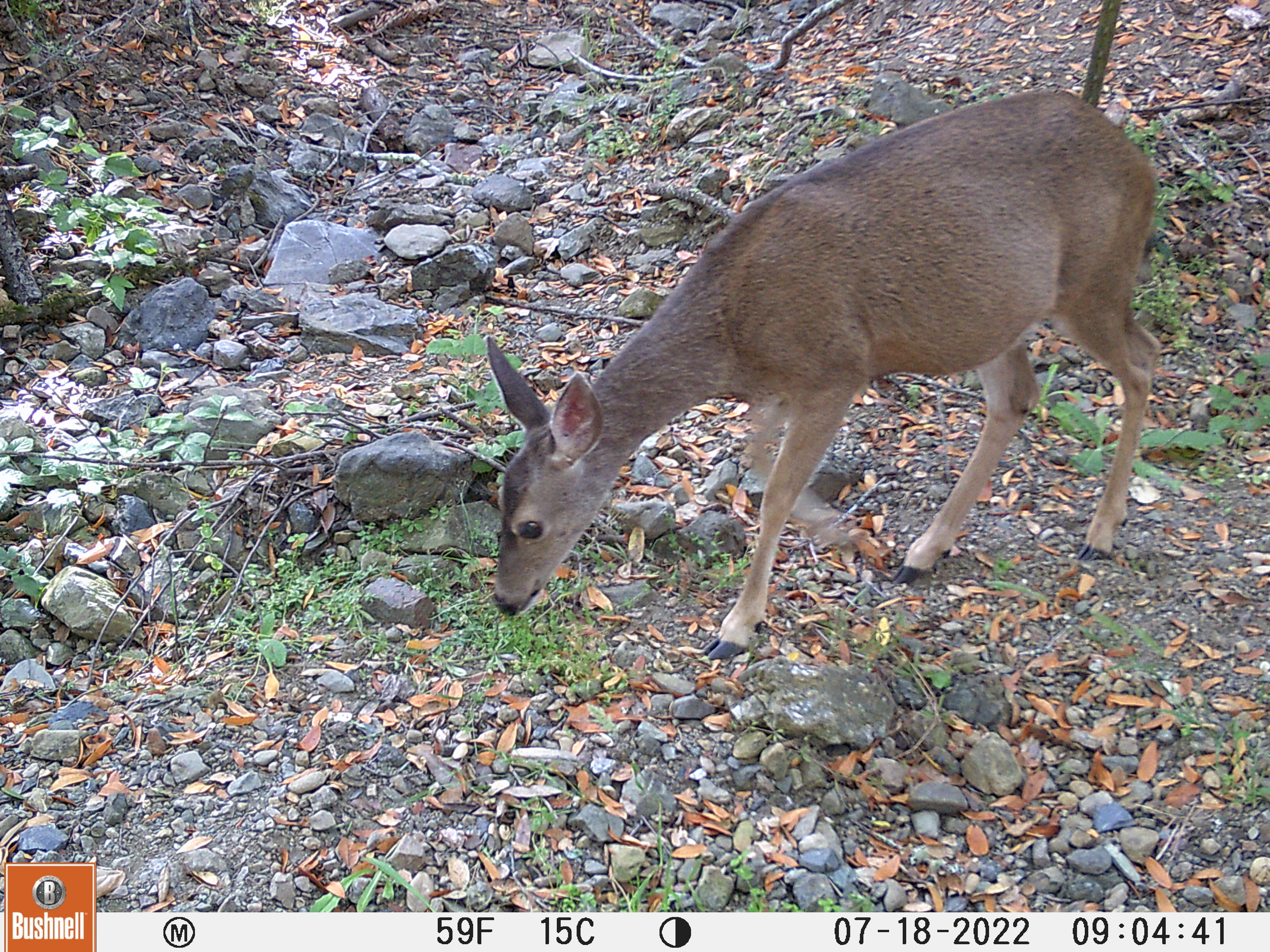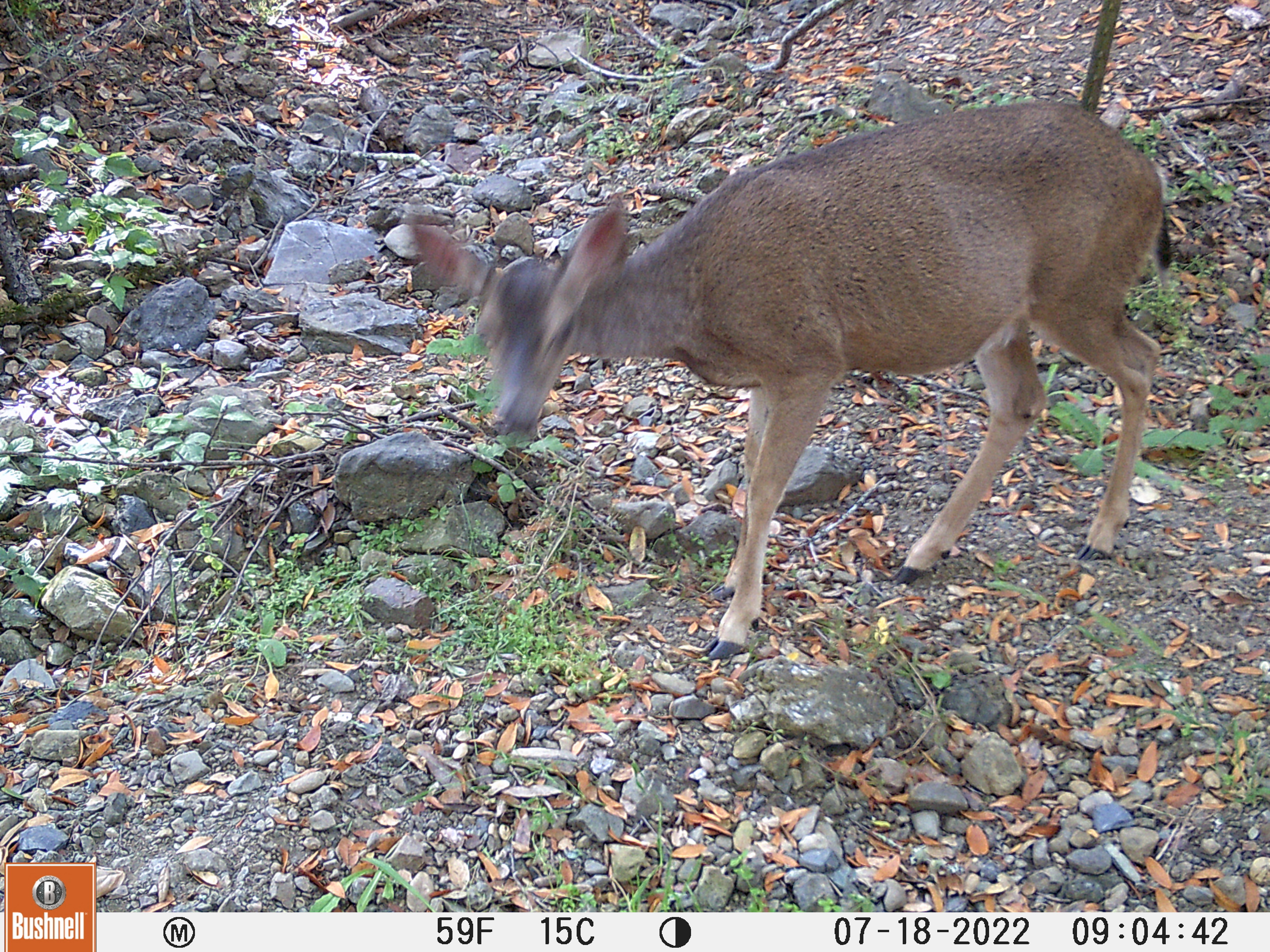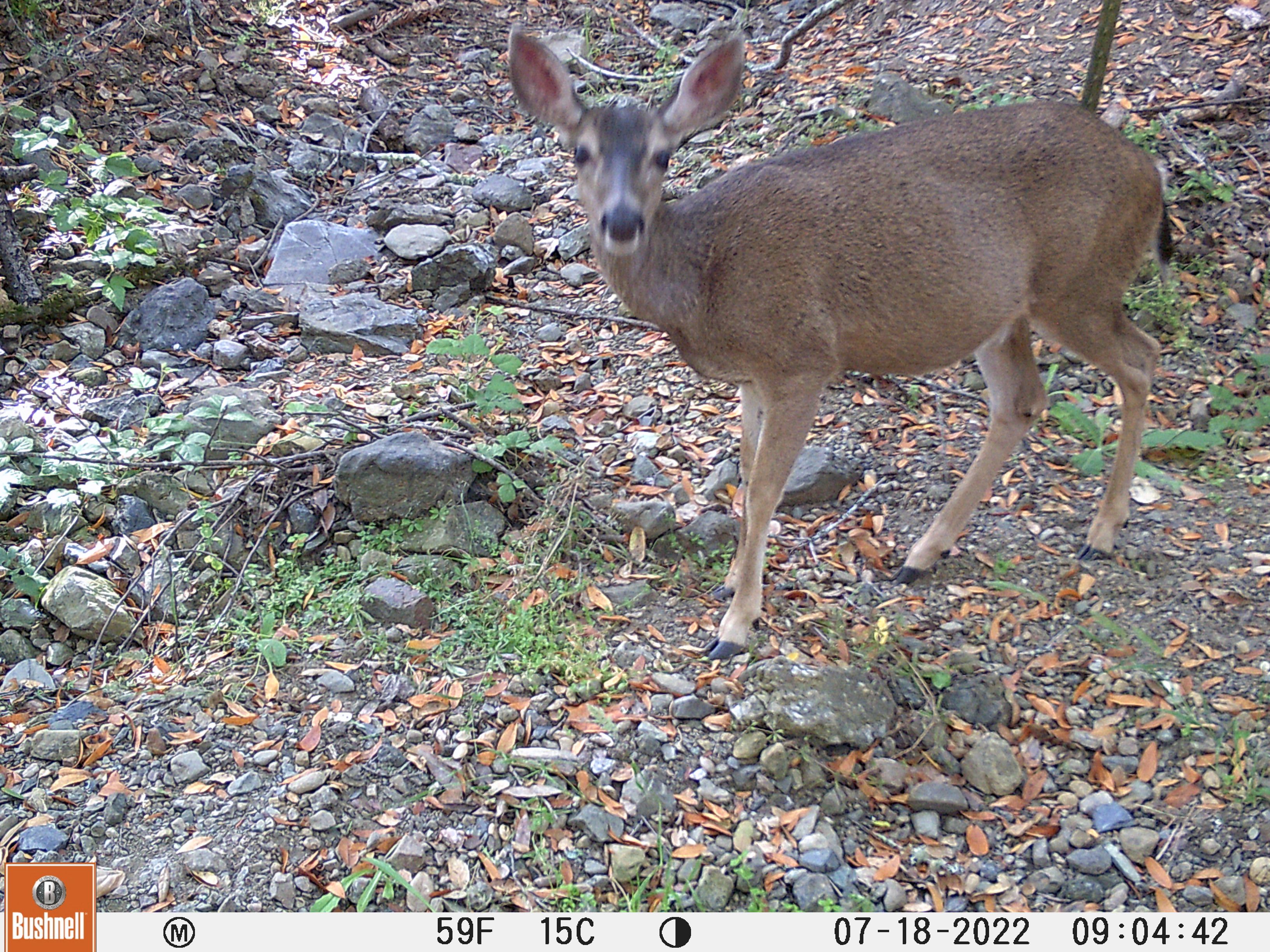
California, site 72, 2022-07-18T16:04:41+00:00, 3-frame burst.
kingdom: Animalia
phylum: Chordata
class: Mammalia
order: Artiodactyla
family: Cervidae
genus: Odocoileus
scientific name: Odocoileus hemionus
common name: mule deer